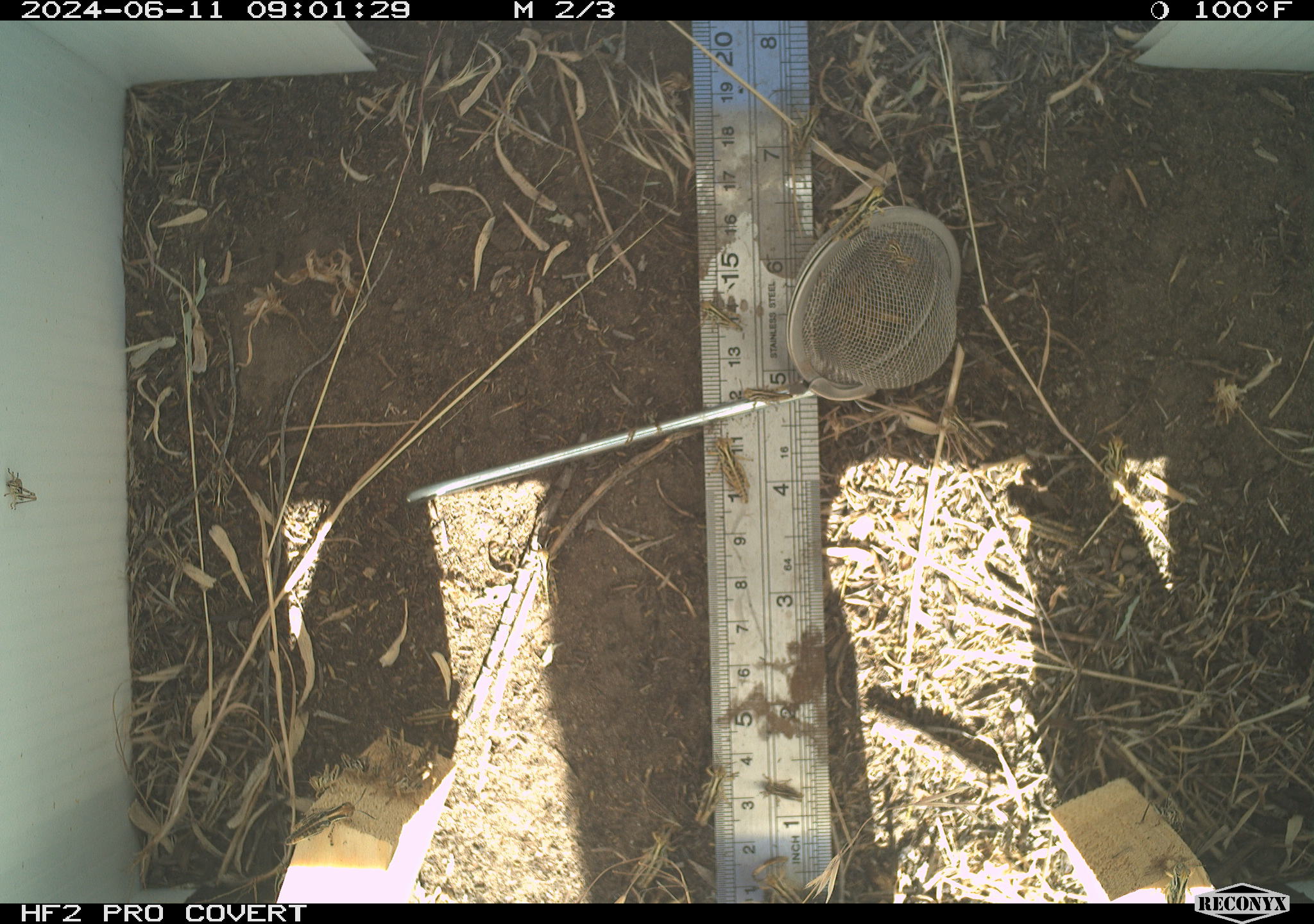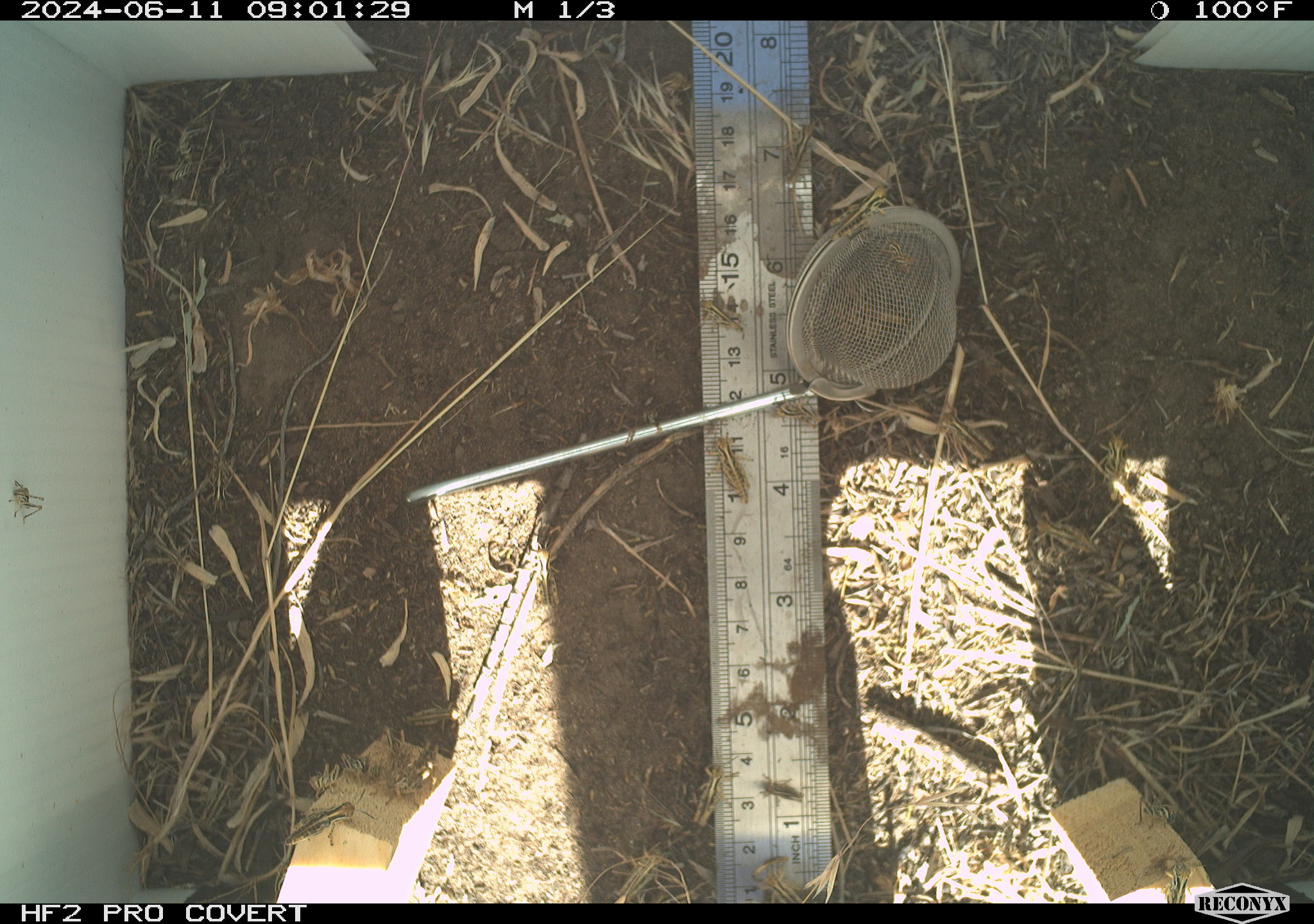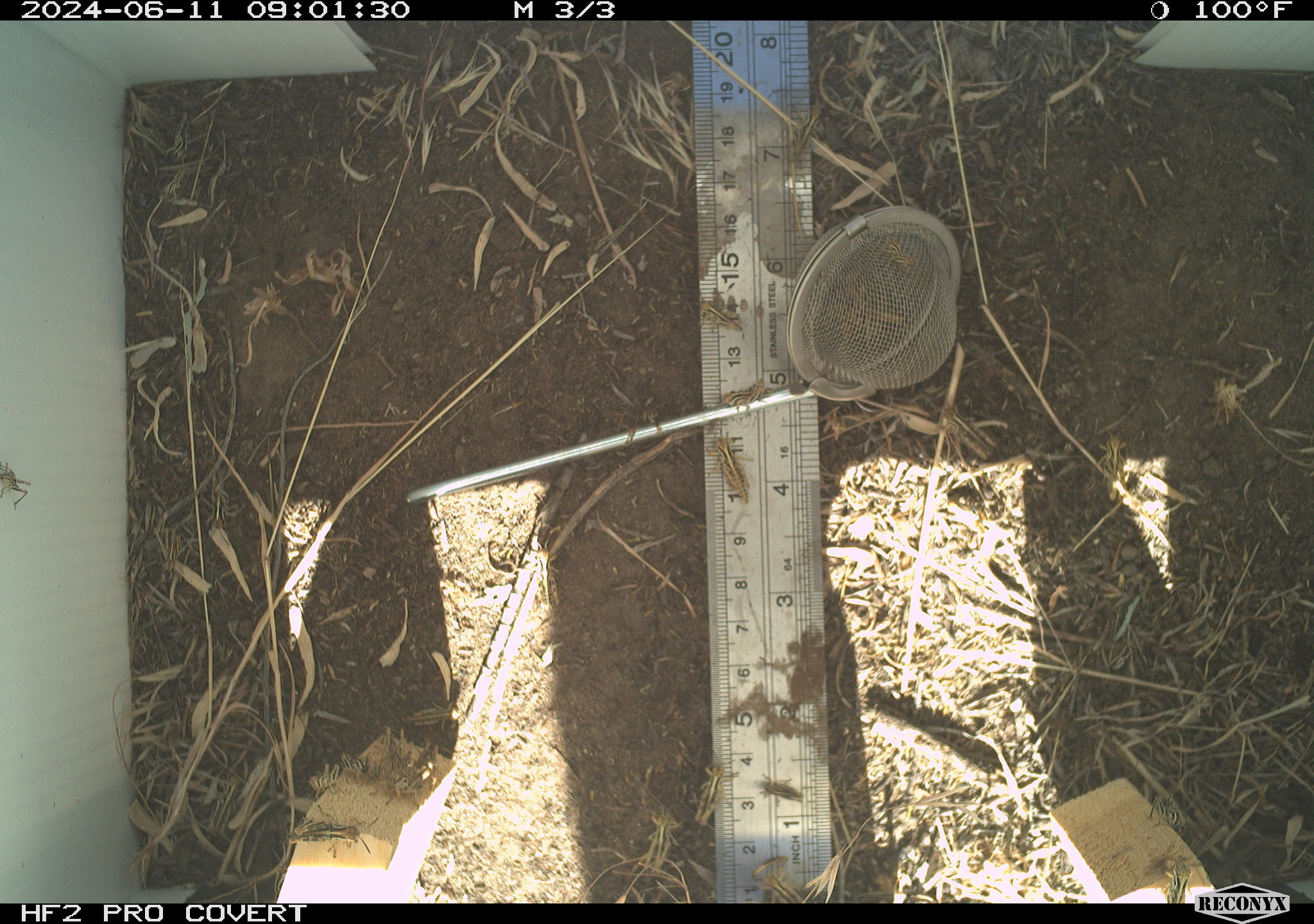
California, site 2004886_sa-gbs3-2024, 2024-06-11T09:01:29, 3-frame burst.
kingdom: Animalia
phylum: Arthropoda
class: Insecta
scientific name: Insecta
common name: insect